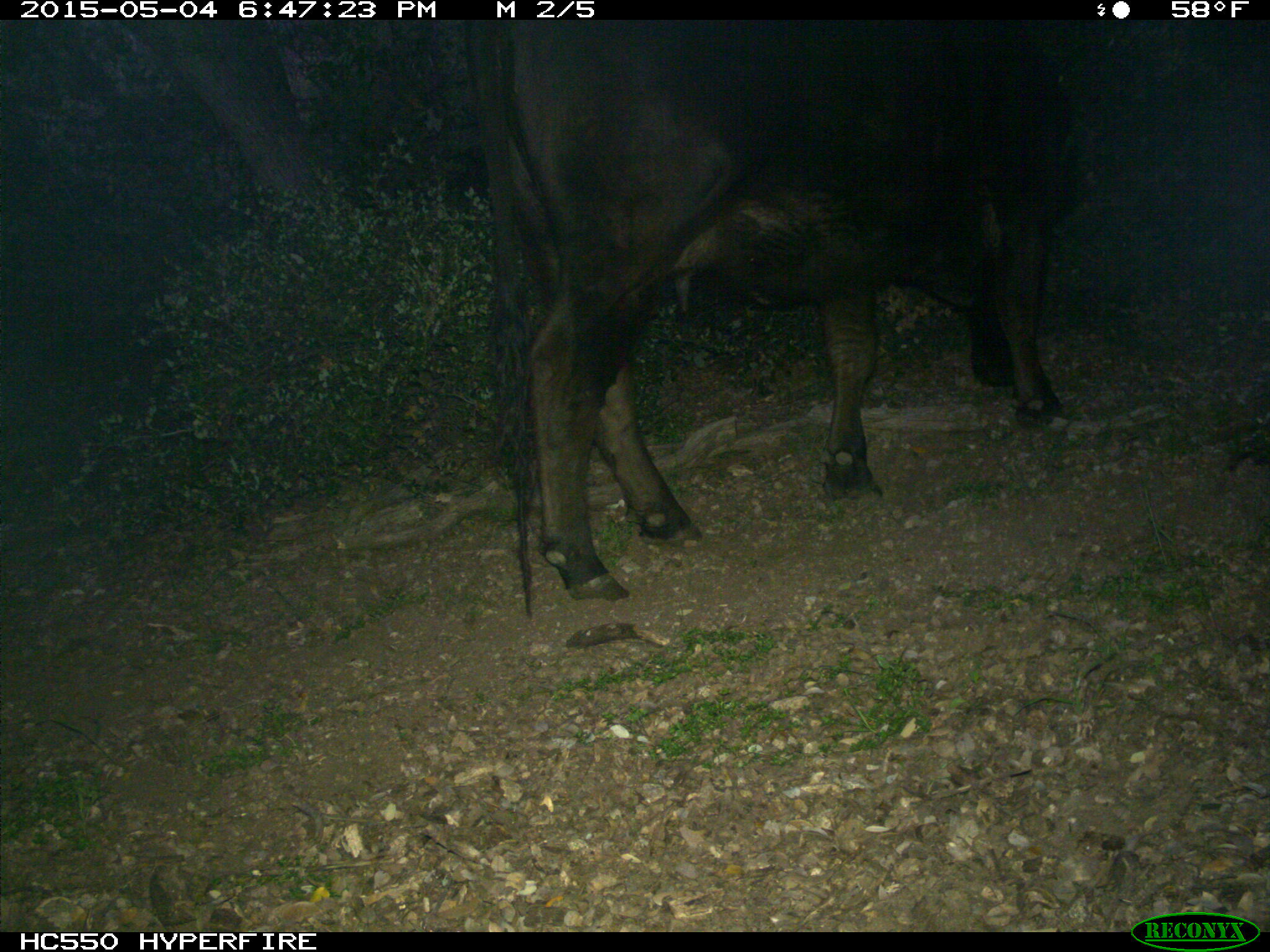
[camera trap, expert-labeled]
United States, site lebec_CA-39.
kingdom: Animalia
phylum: Chordata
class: Mammalia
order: Artiodactyla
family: Bovidae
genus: Bos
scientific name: Bos taurus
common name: domestic cow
Bos taurus (domestic cow).